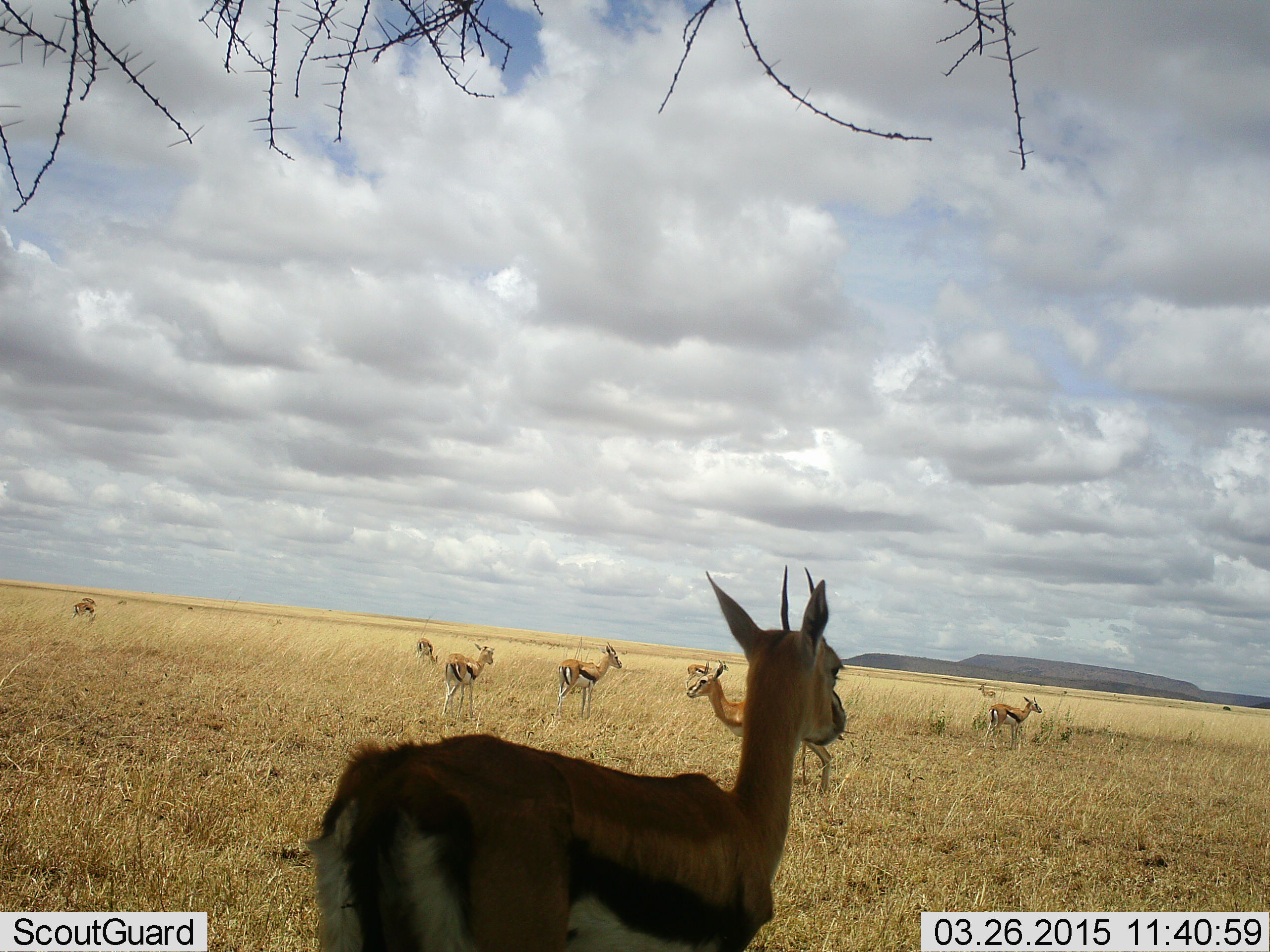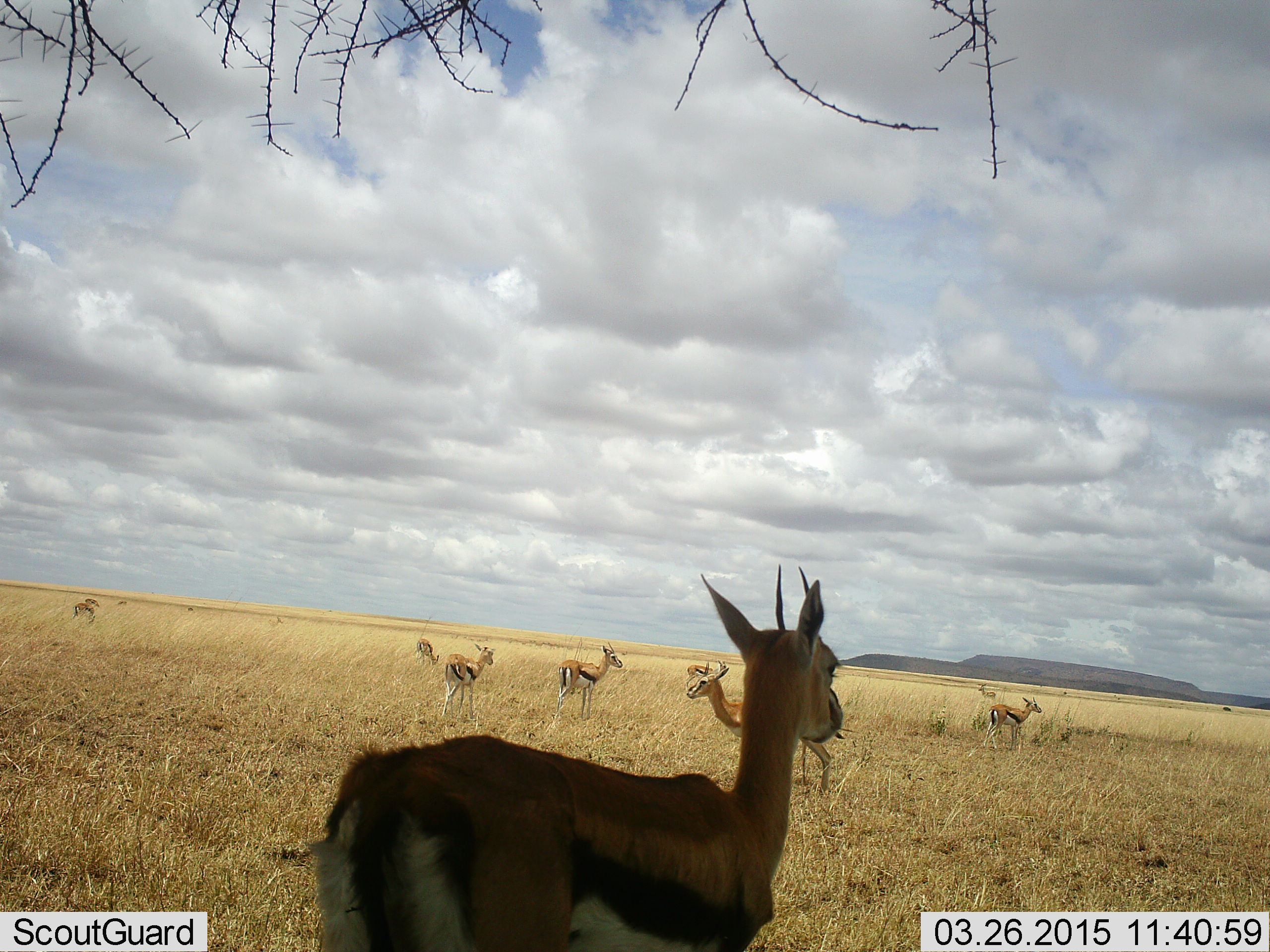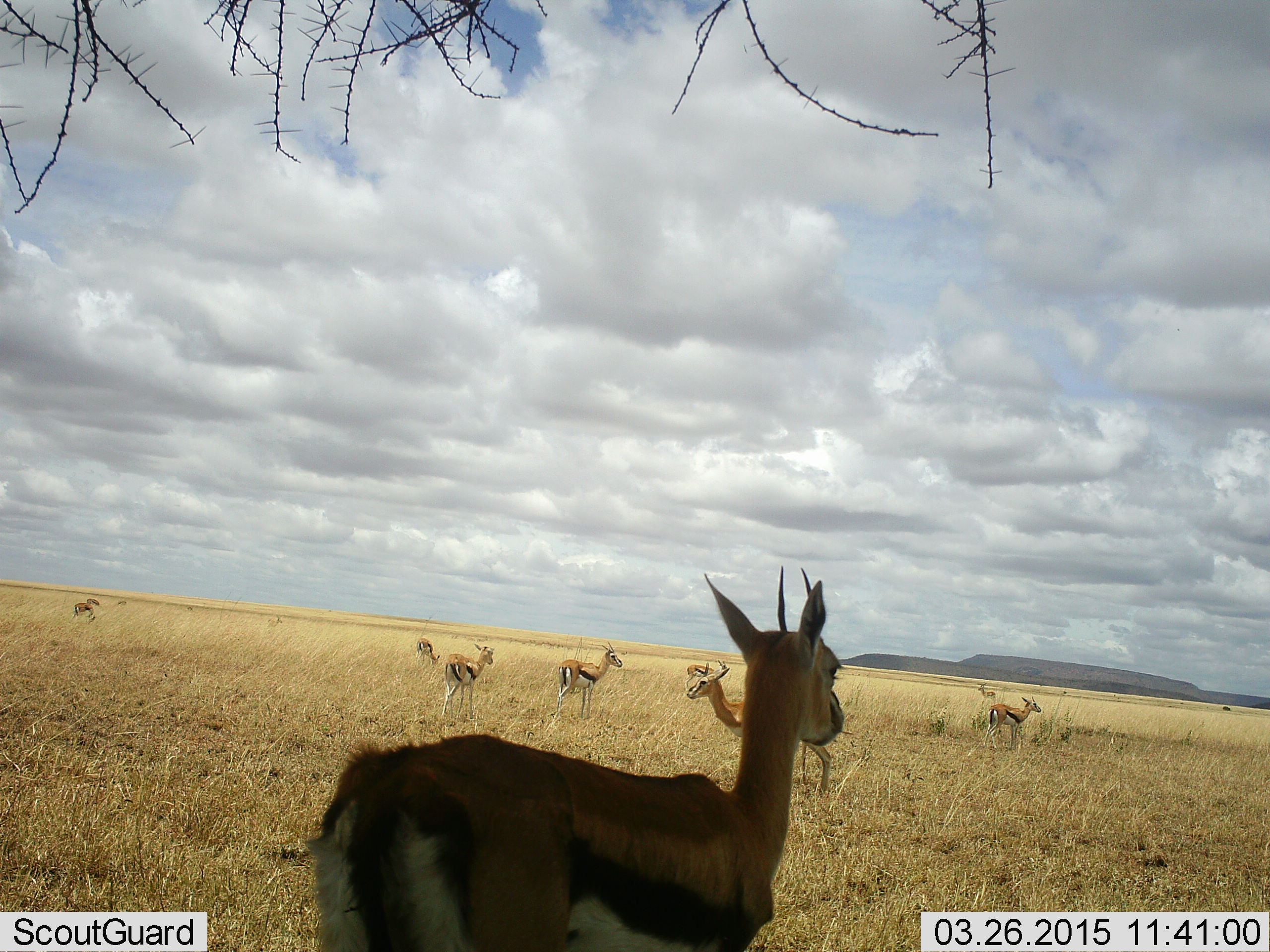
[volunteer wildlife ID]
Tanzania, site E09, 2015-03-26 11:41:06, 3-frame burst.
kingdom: Animalia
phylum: Chordata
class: Mammalia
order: Artiodactyla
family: Bovidae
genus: Eudorcas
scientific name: Eudorcas thomsonii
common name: thomson's gazelle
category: gazellethomsons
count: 9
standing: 100%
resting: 0%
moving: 0%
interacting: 0%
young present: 0%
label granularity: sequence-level